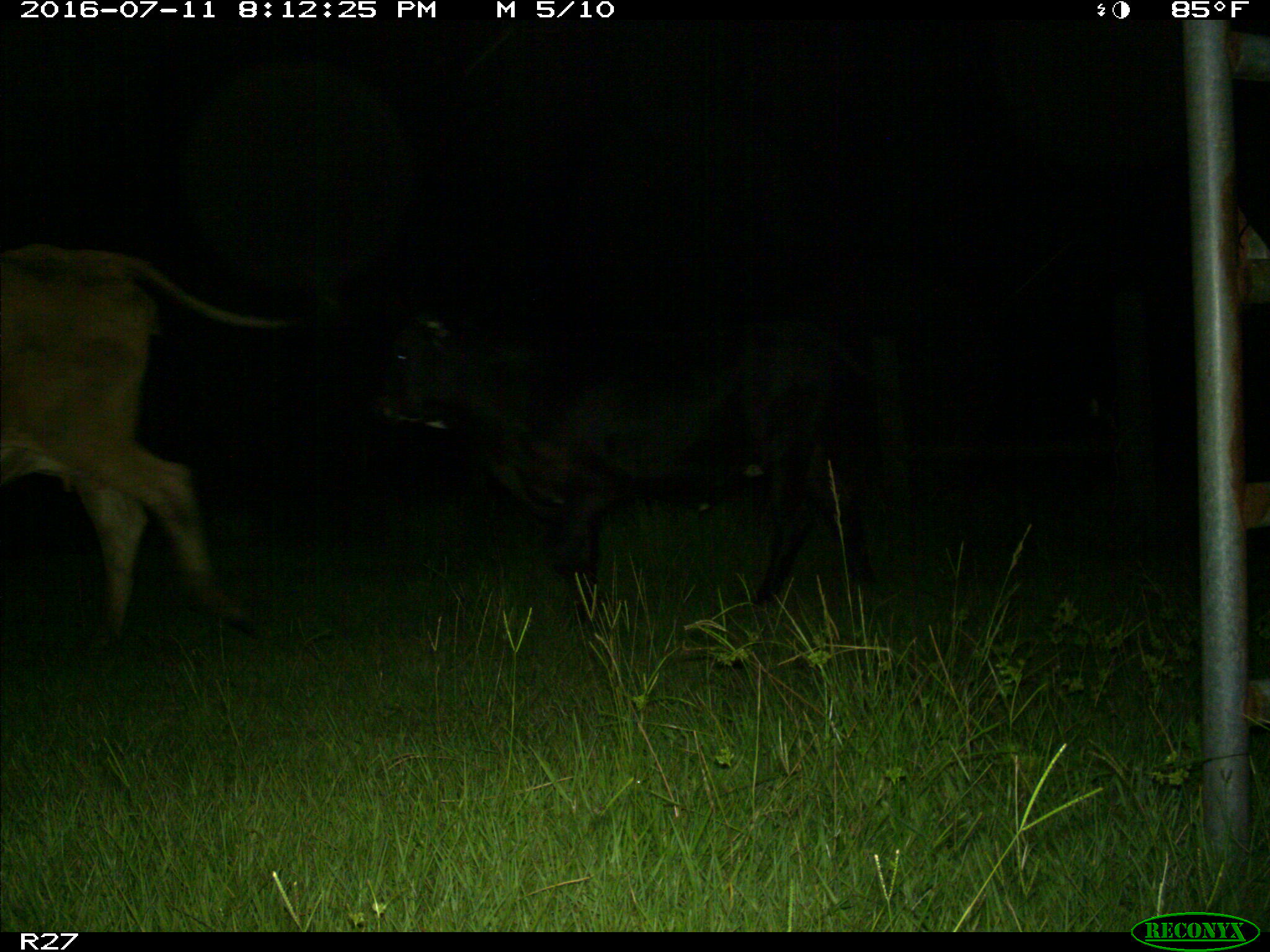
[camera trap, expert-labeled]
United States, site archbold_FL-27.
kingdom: Animalia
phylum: Chordata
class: Mammalia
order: Artiodactyla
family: Bovidae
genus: Bos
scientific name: Bos taurus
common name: domestic cow